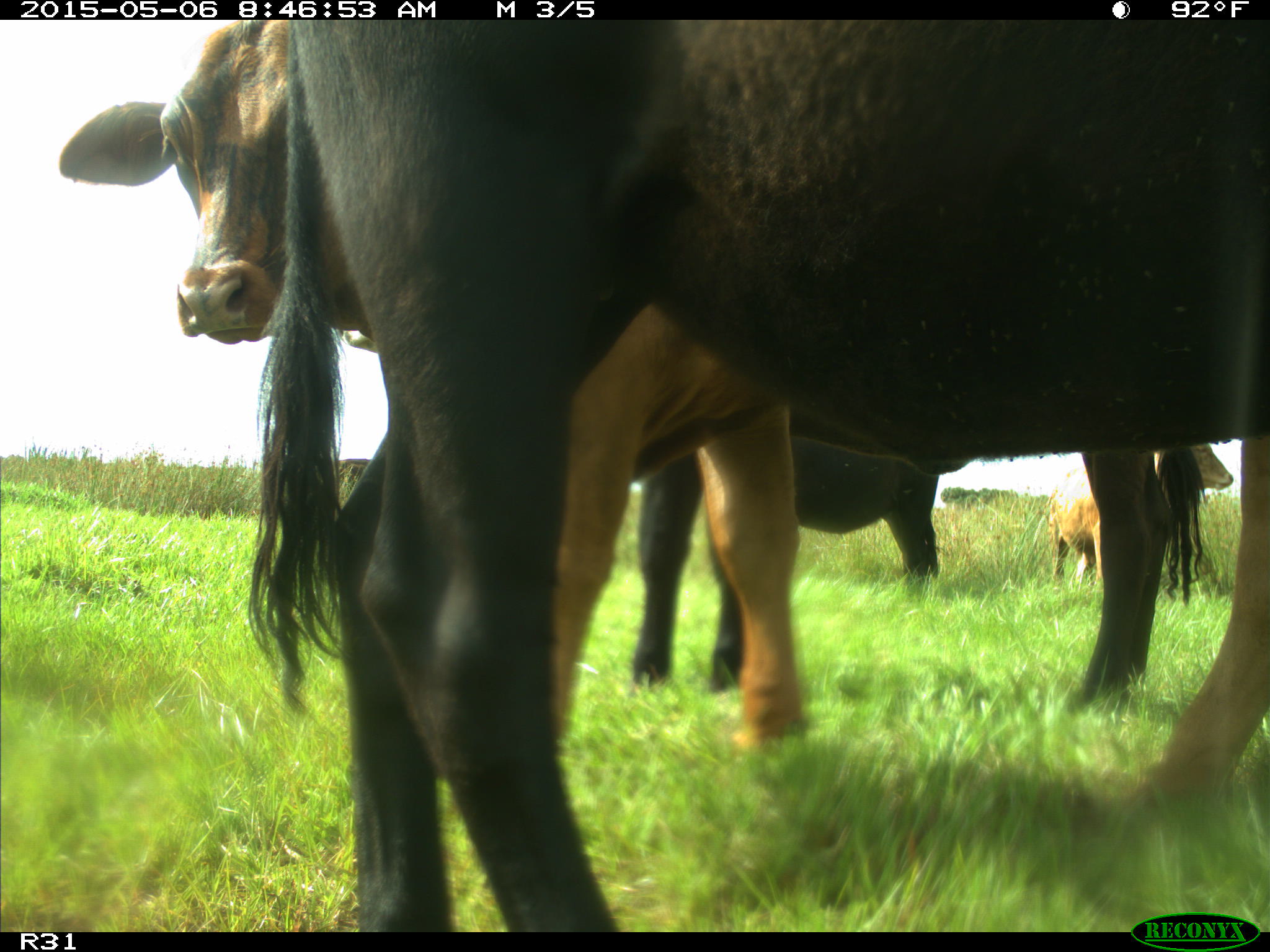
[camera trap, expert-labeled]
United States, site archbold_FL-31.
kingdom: Animalia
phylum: Chordata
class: Mammalia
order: Artiodactyla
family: Bovidae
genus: Bos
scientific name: Bos taurus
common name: domestic cow